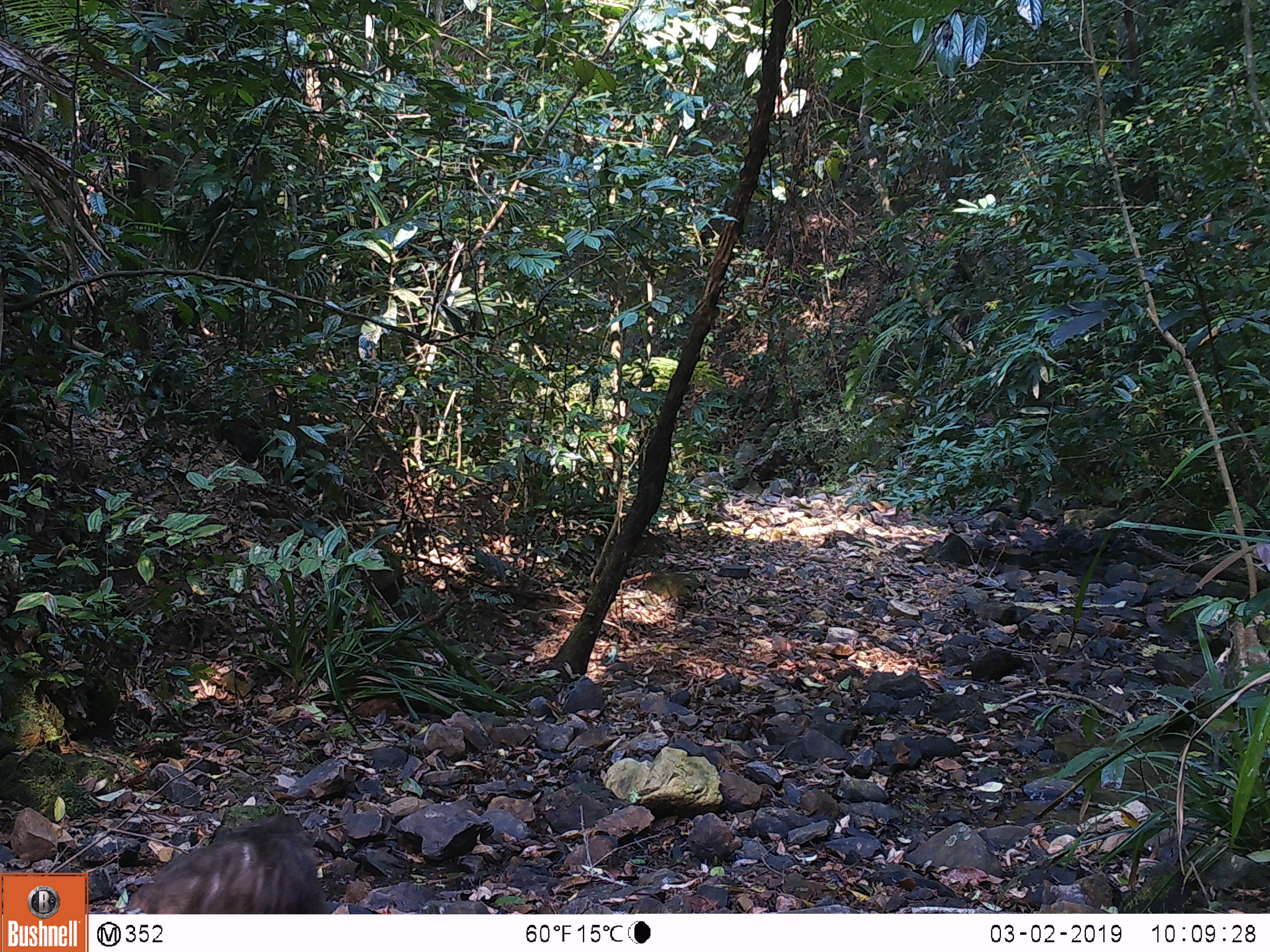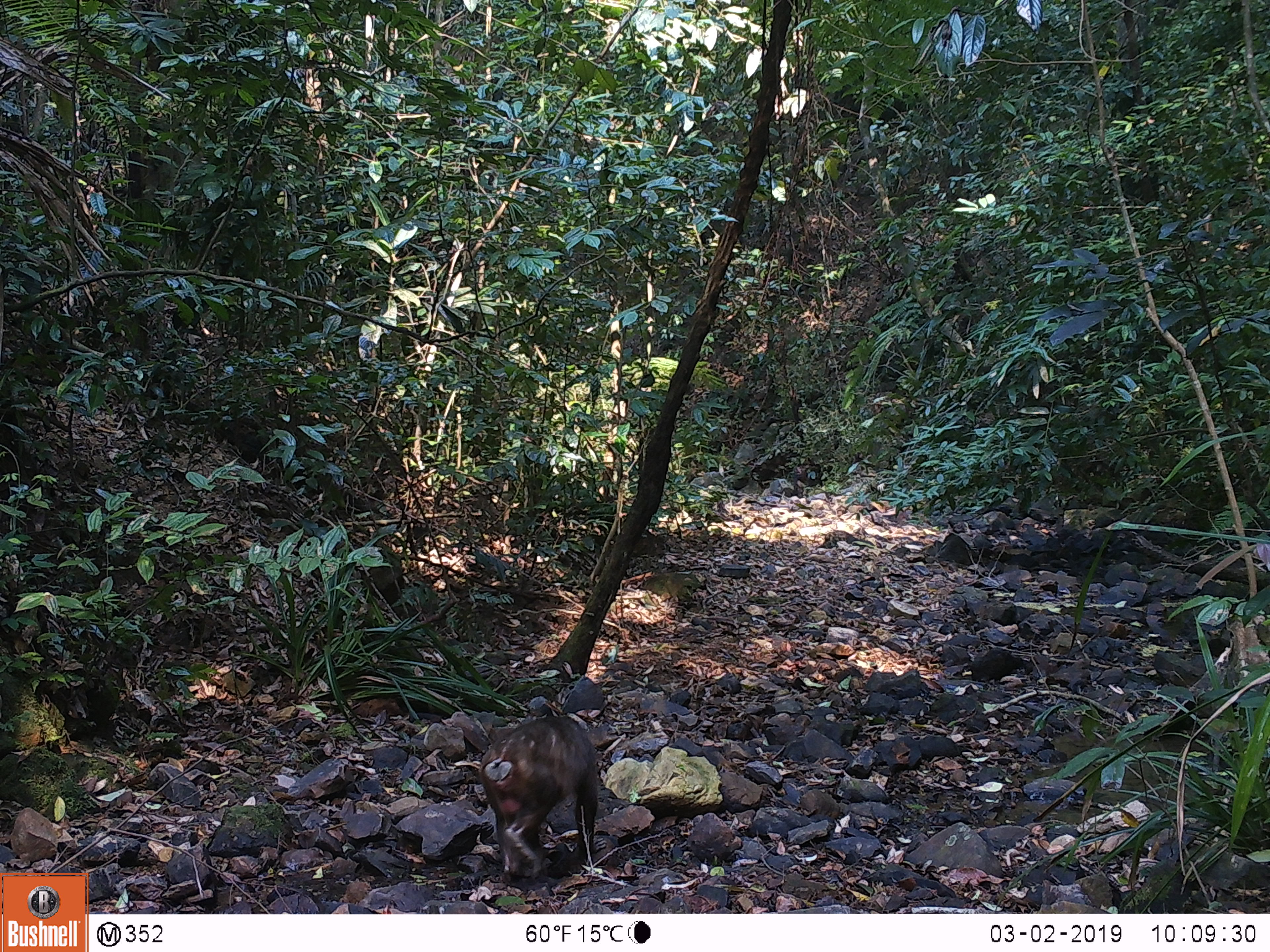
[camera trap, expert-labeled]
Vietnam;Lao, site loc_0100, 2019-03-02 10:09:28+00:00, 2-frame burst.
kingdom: Animalia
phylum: Chordata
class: Mammalia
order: Primates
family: Cercopithecidae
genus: Macaca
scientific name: Macaca arctoides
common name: stump-tailed macaque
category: stump tailed macaque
Stump tailed macaque (stump-tailed macaque) (Macaca arctoides). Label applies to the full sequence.